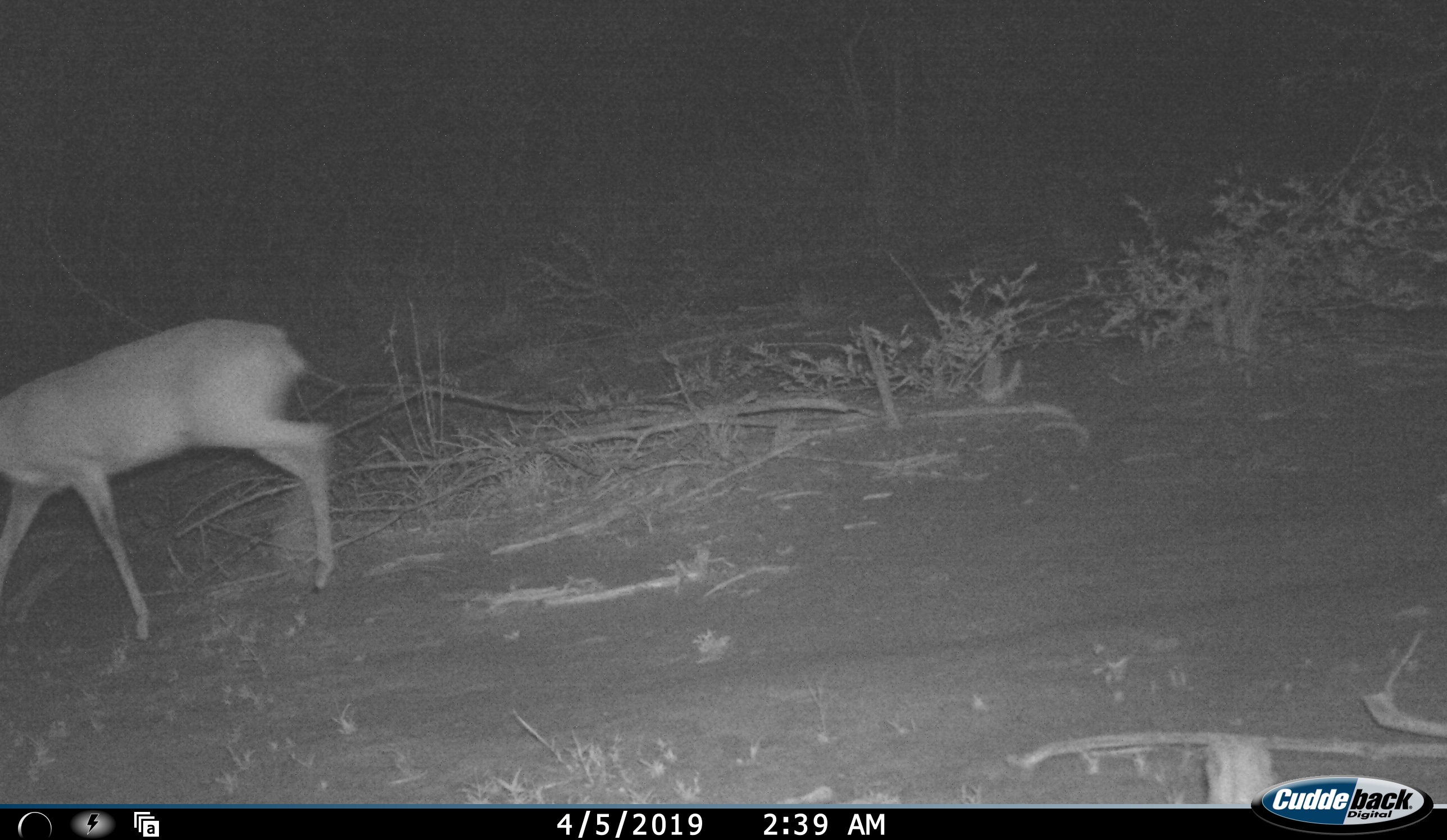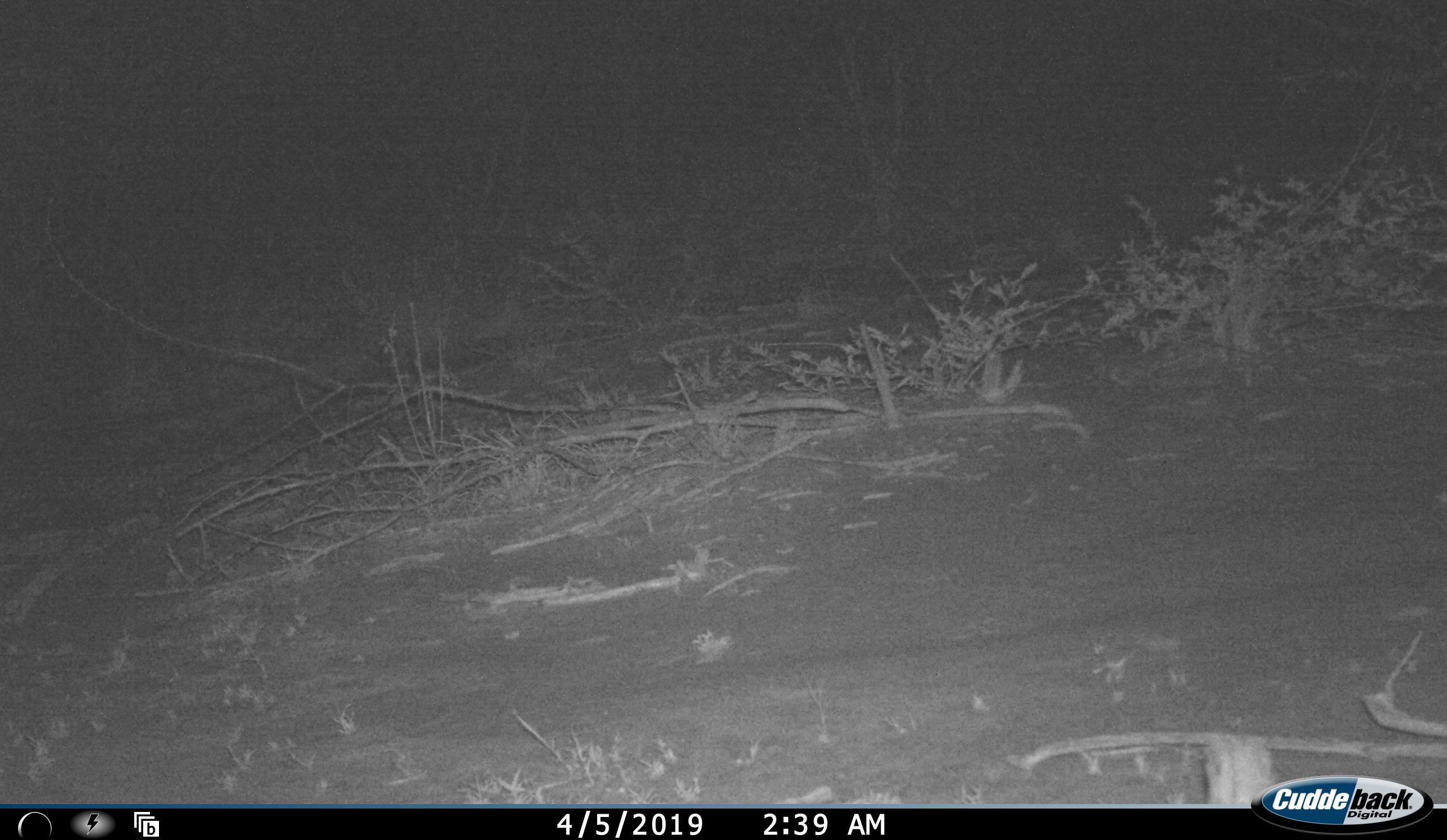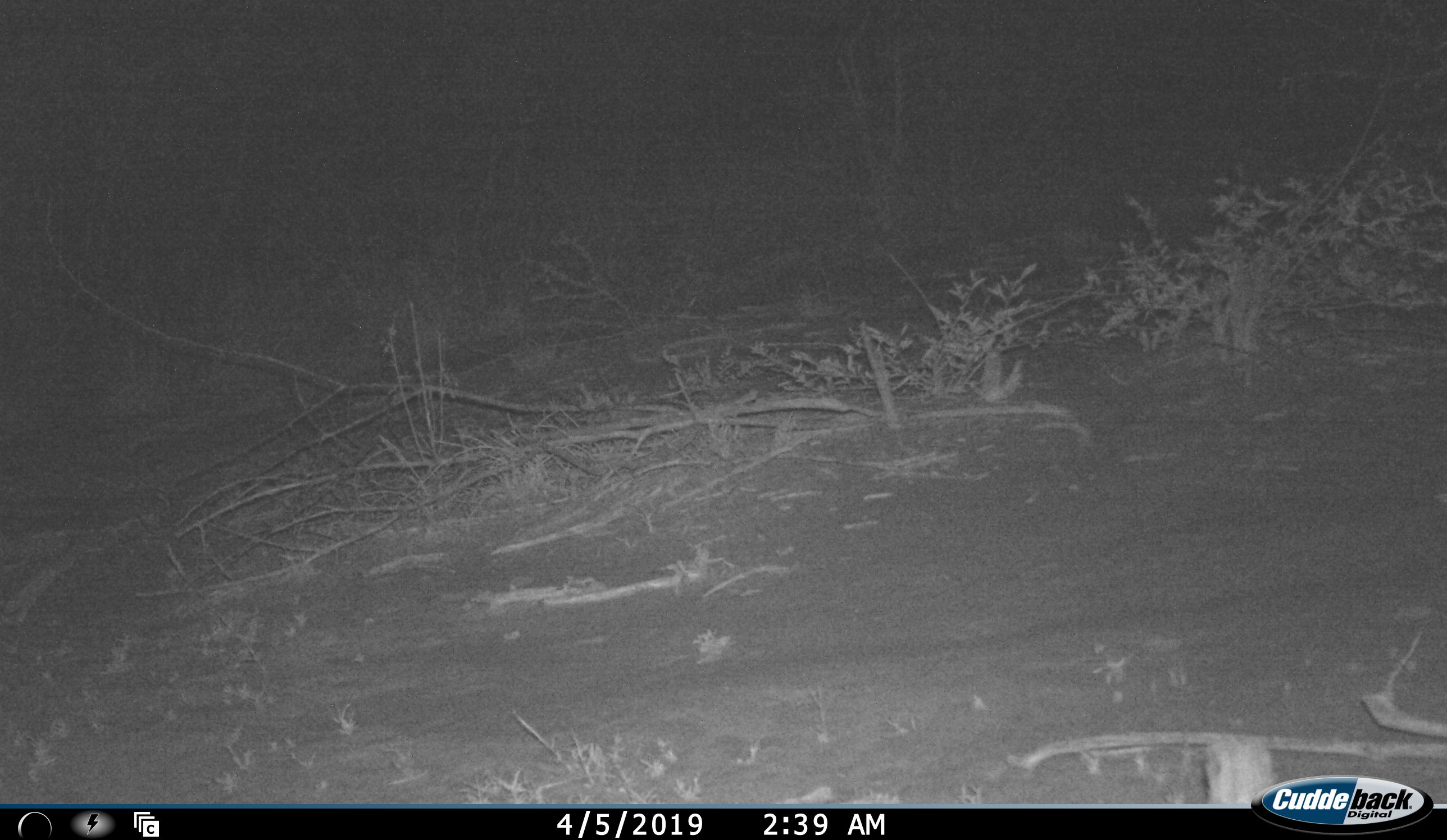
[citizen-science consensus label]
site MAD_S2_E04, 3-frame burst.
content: unidentified animal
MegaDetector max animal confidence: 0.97